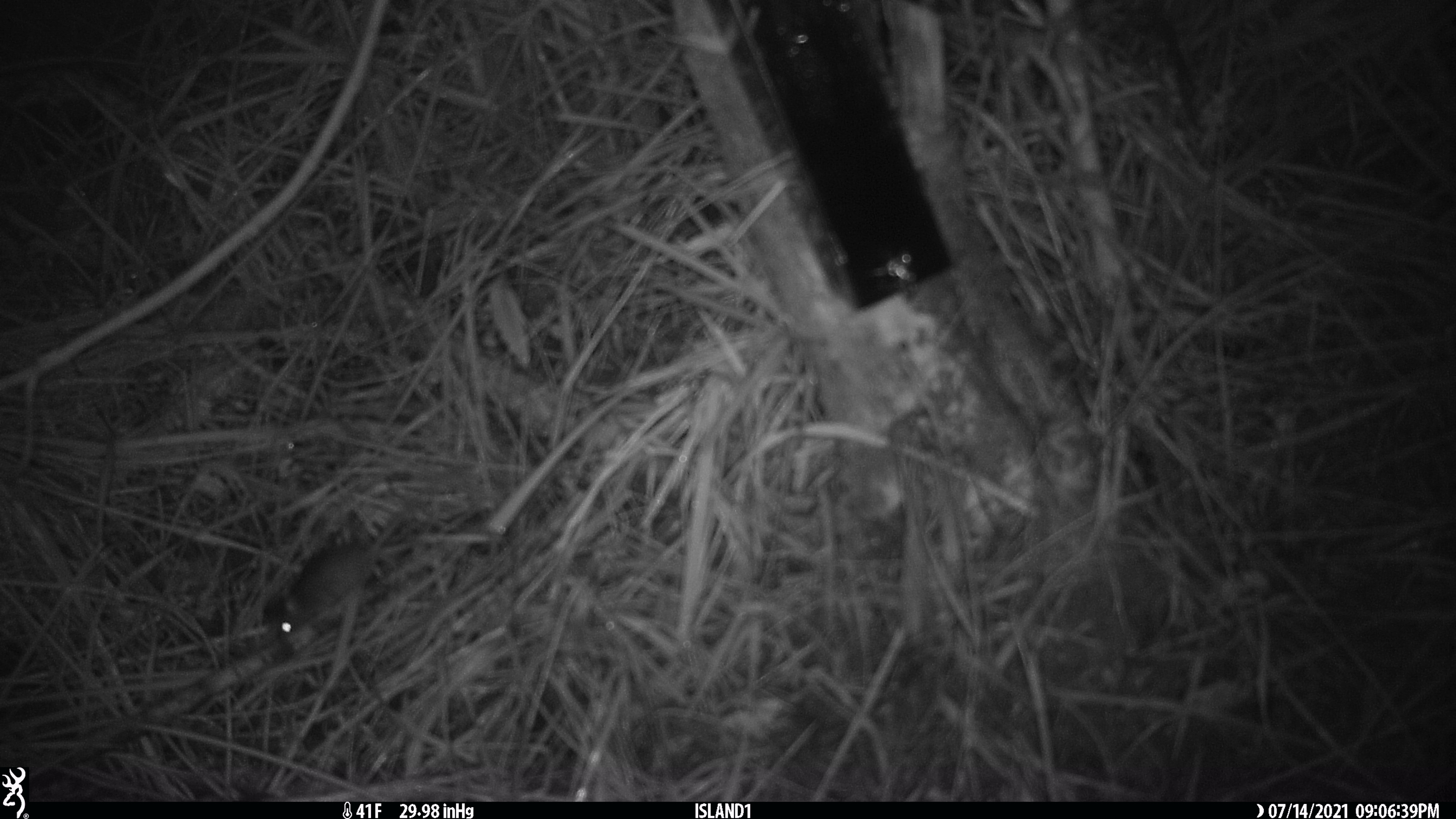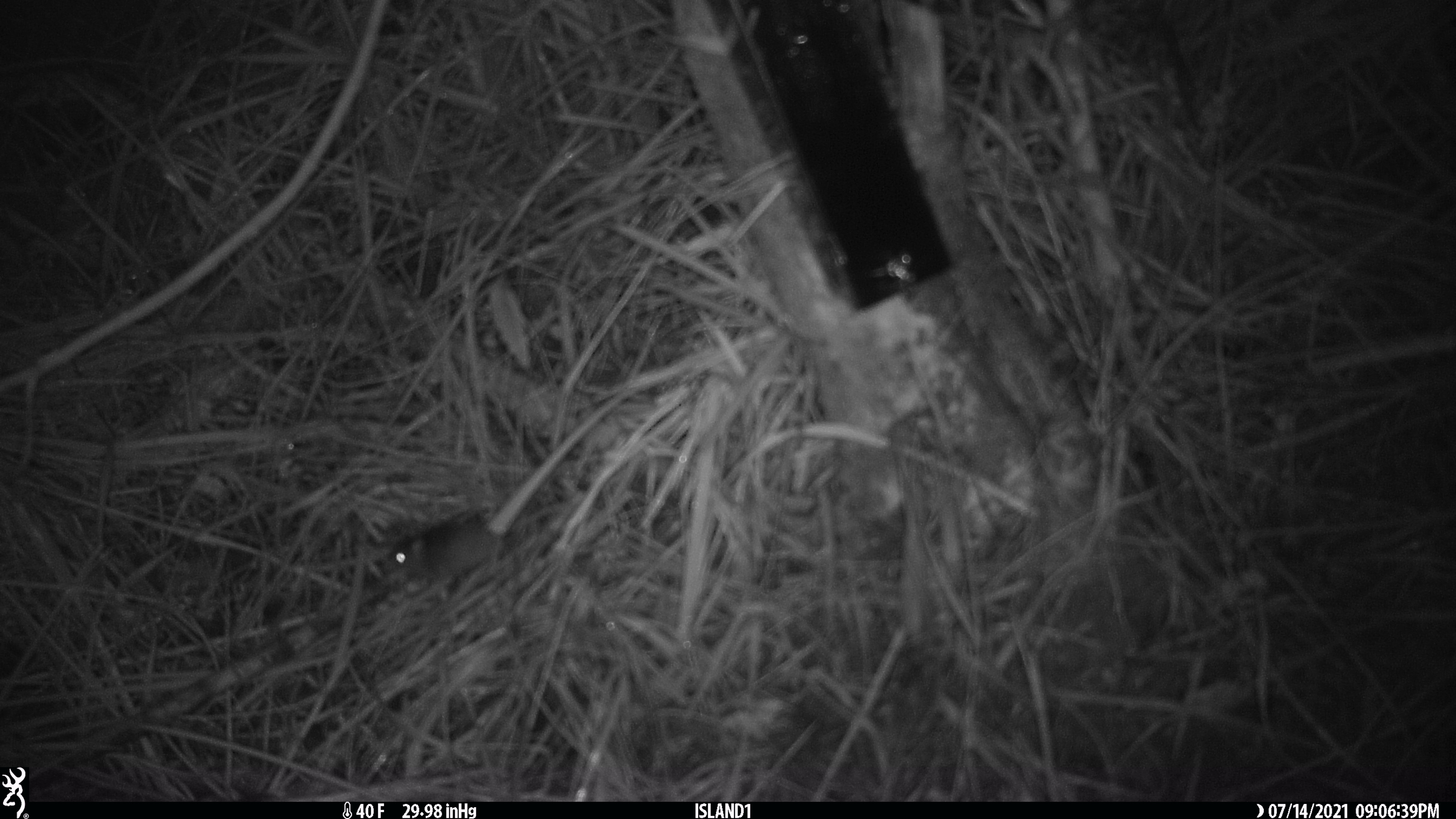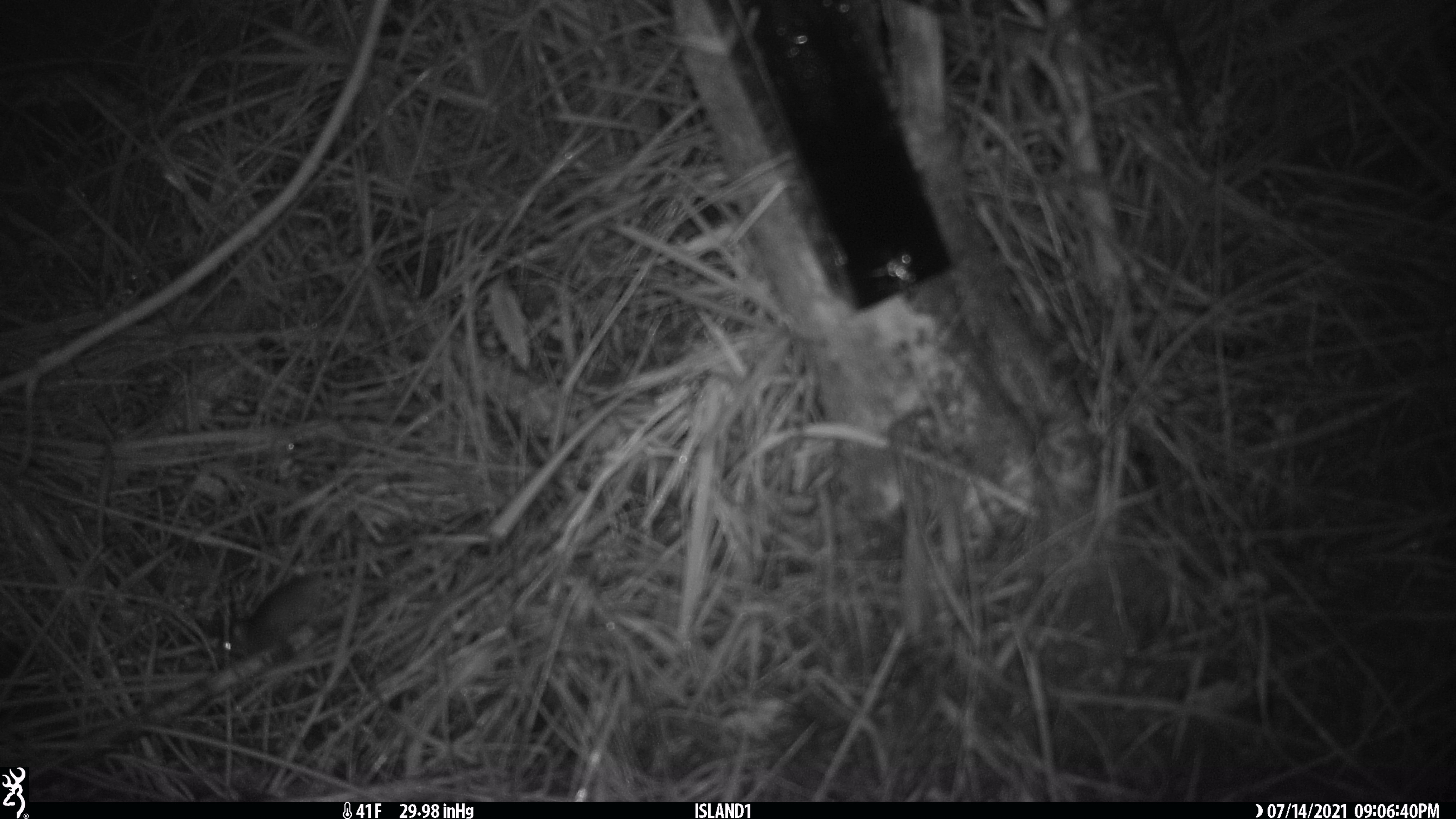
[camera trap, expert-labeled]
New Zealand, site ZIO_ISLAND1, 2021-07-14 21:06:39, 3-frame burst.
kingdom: Animalia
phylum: Chordata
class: Mammalia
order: Rodentia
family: Muridae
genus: Mus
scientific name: Mus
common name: mouse